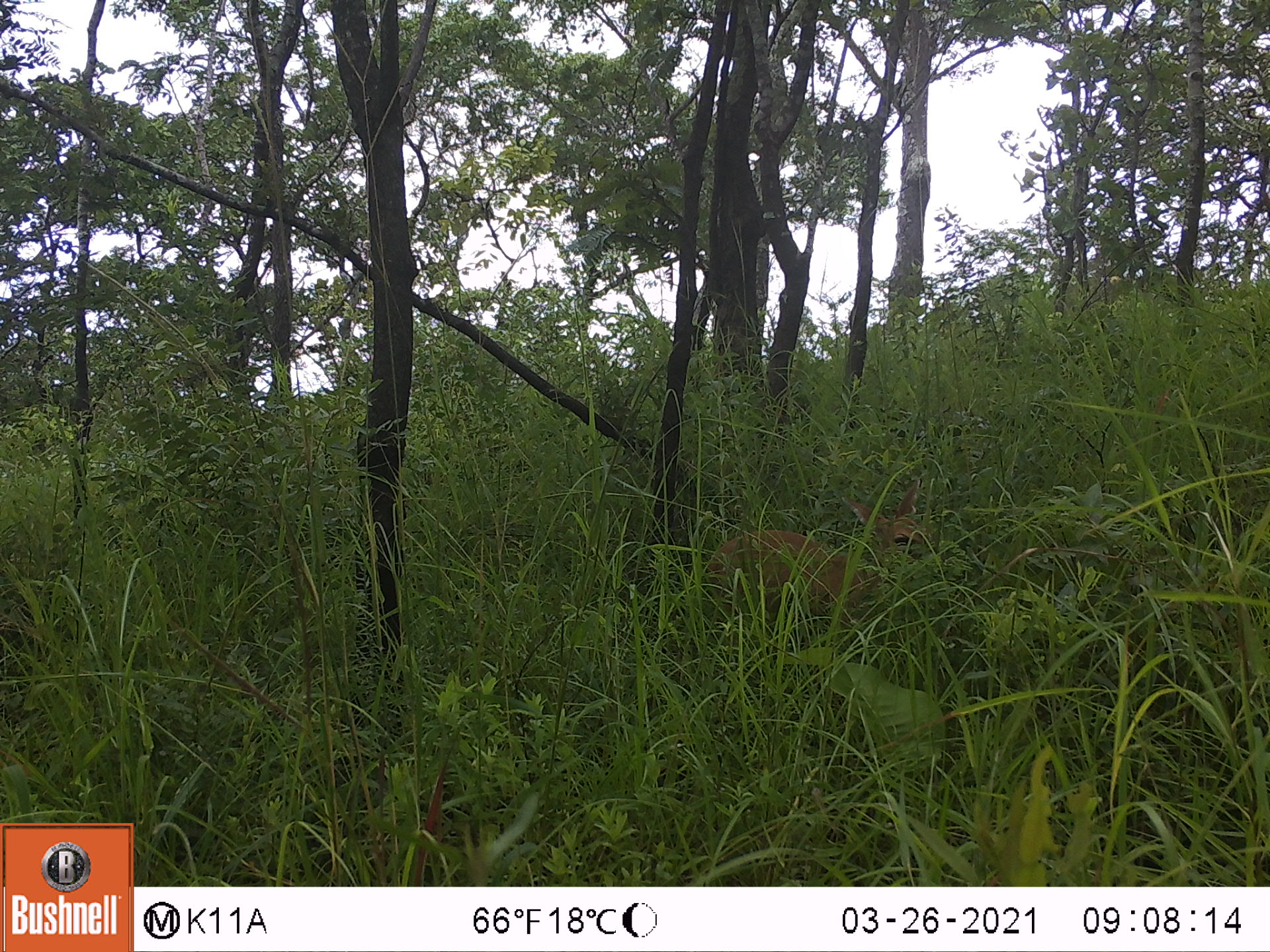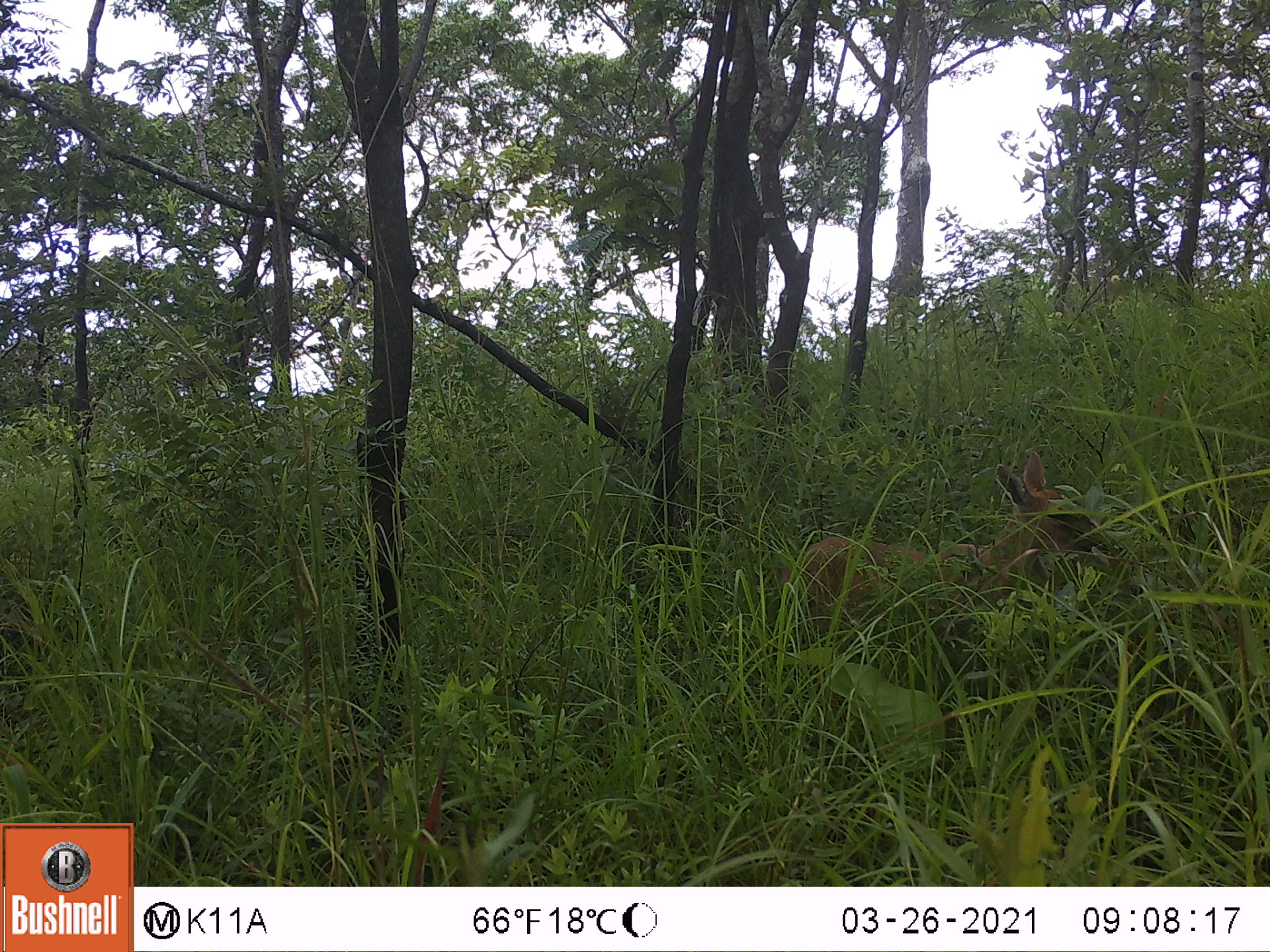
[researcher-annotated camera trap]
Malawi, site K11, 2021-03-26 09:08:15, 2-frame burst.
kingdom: Animalia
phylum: Chordata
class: Mammalia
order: Artiodactyla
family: Bovidae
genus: Sylvicapra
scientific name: Sylvicapra grimmia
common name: common duiker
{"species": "common duiker (Sylvicapra grimmia)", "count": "1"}